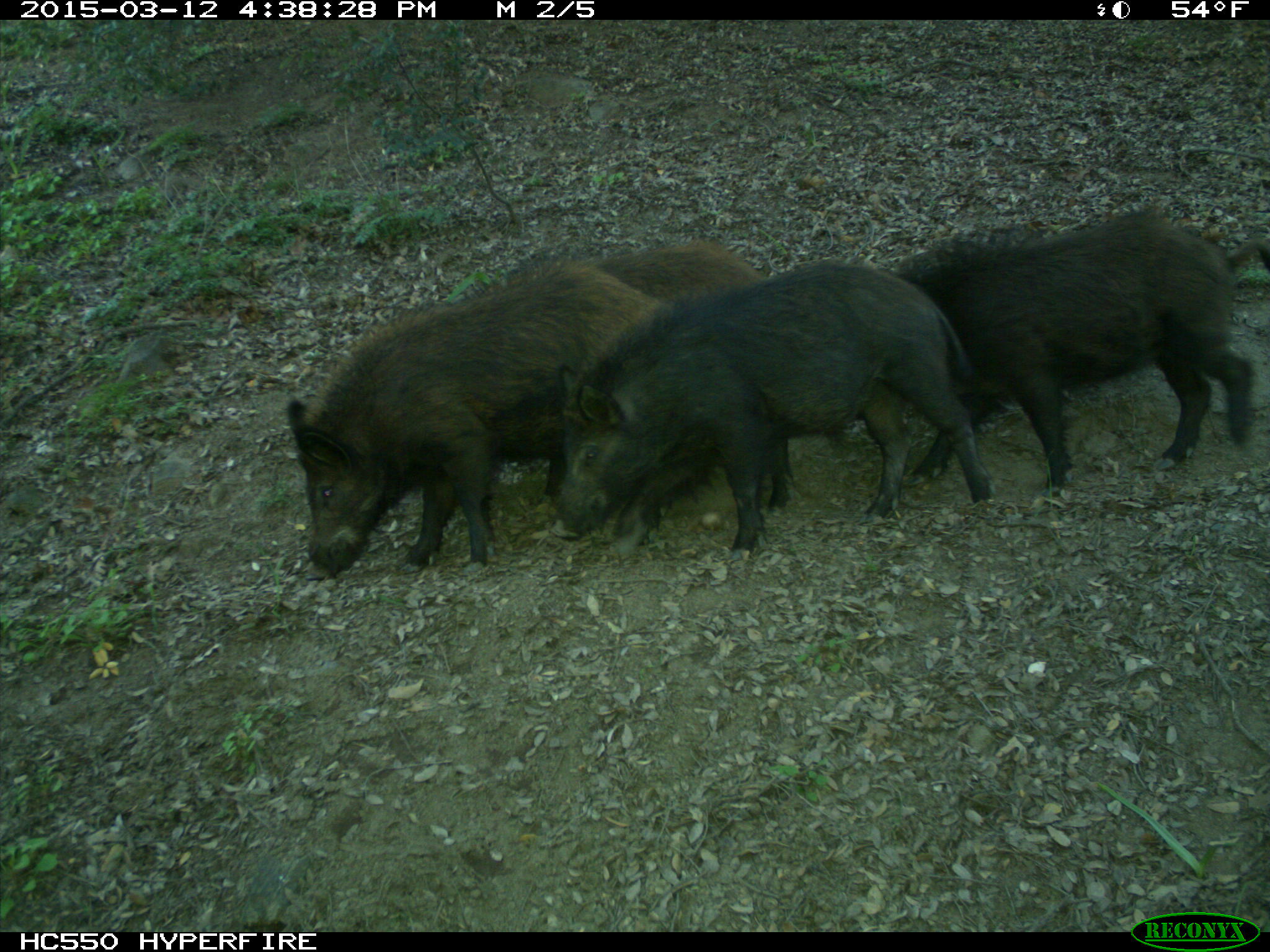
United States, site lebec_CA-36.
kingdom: Animalia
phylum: Chordata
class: Mammalia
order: Artiodactyla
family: Suidae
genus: Sus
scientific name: Sus scrofa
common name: wild boar